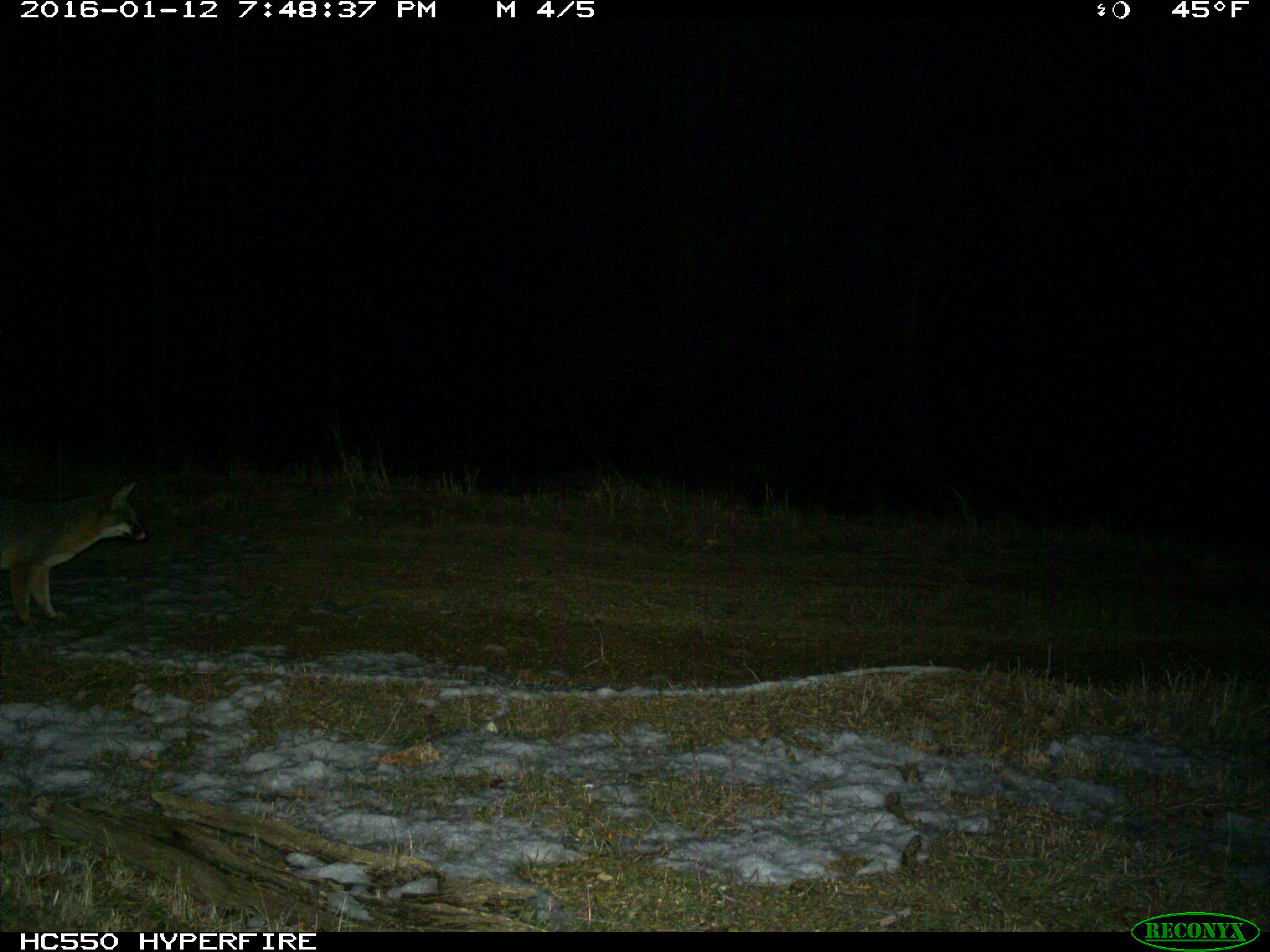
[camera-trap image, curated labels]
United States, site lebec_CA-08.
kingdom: Animalia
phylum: Chordata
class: Mammalia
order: Carnivora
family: Canidae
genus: Urocyon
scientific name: Urocyon cinereoargenteus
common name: gray fox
Urocyon cinereoargenteus (gray fox).